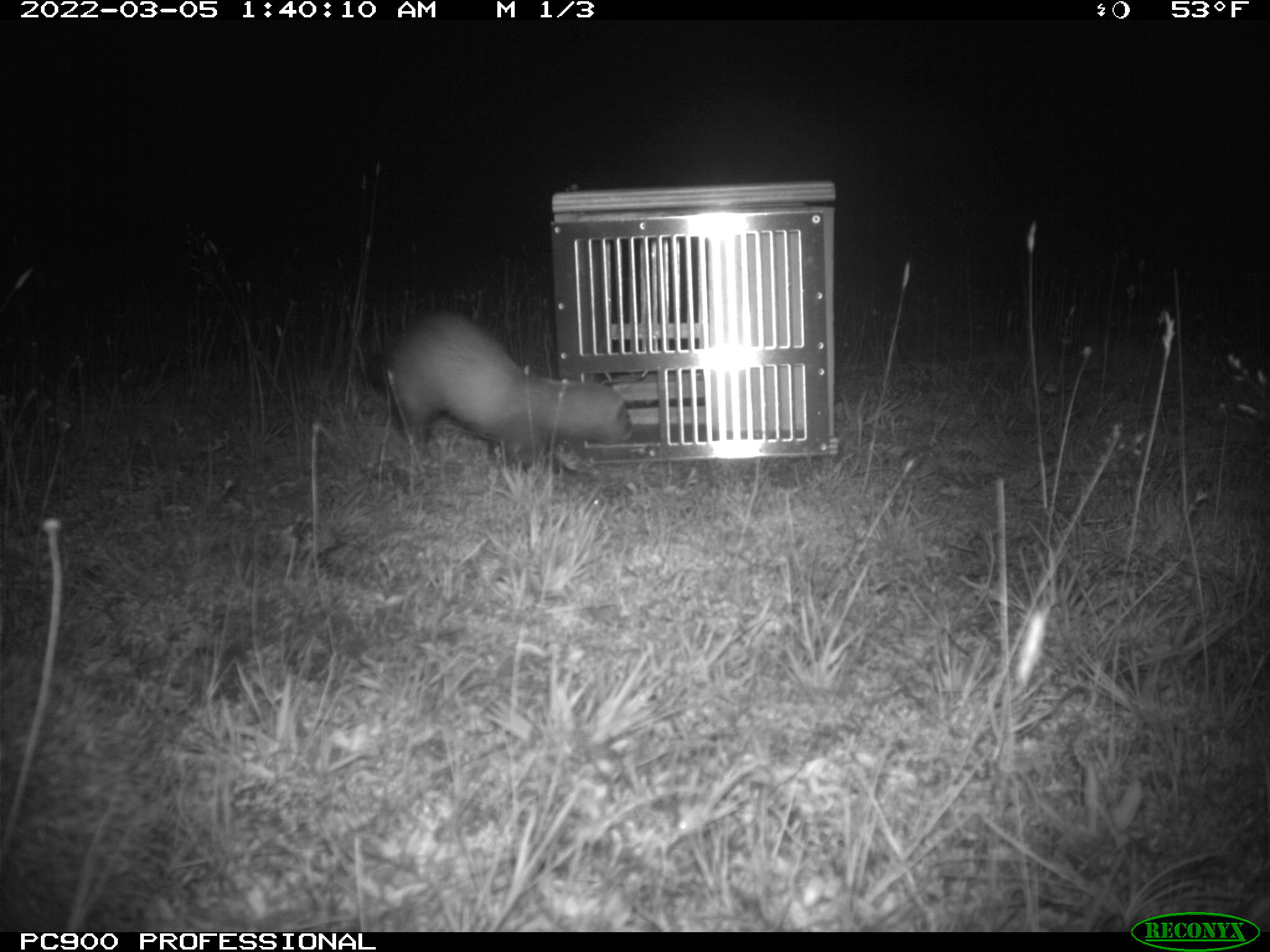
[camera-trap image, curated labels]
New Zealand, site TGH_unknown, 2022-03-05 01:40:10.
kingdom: Animalia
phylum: Chordata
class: Mammalia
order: Carnivora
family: Mustelidae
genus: Mustela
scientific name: Mustela furo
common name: ferret